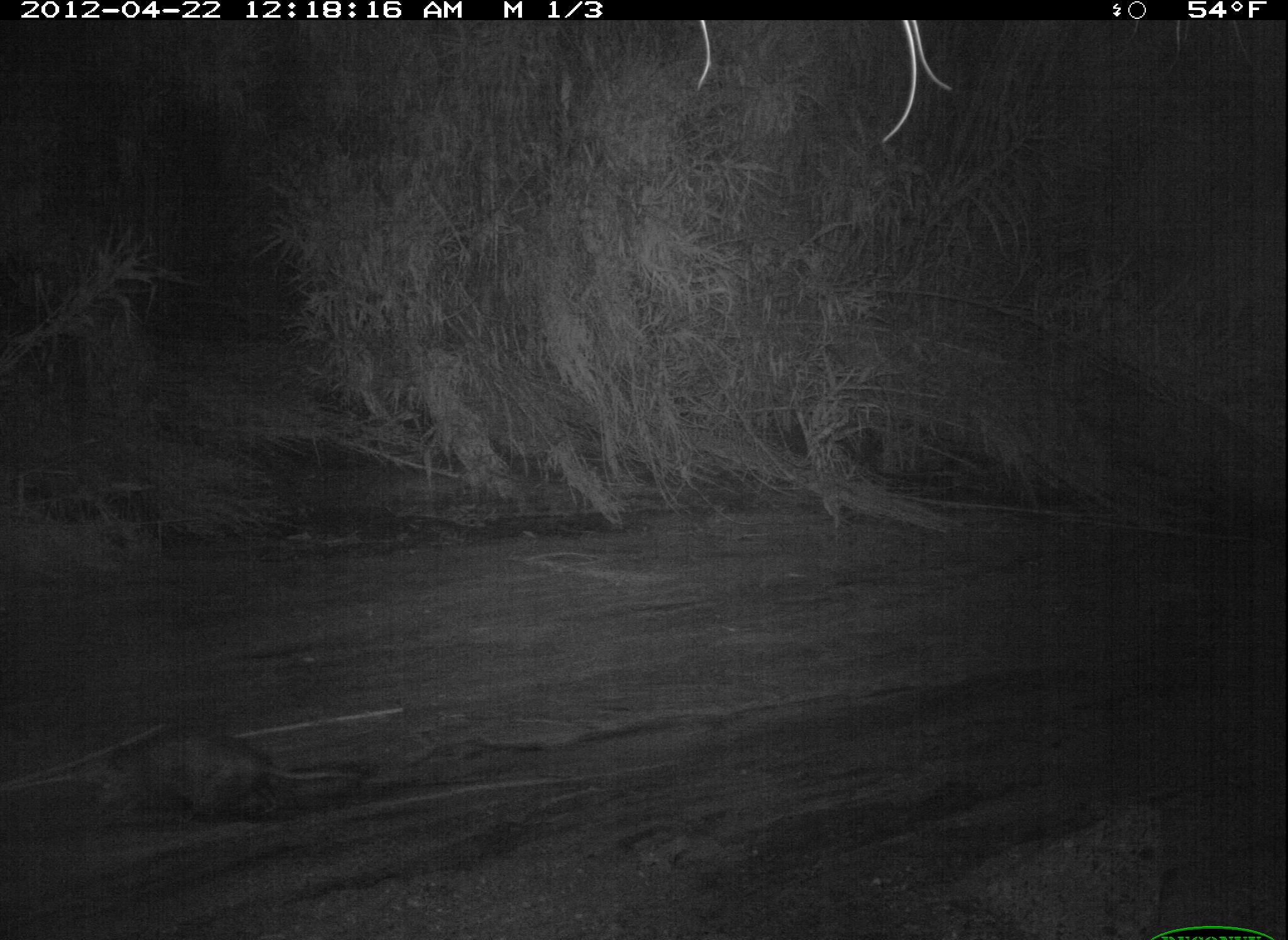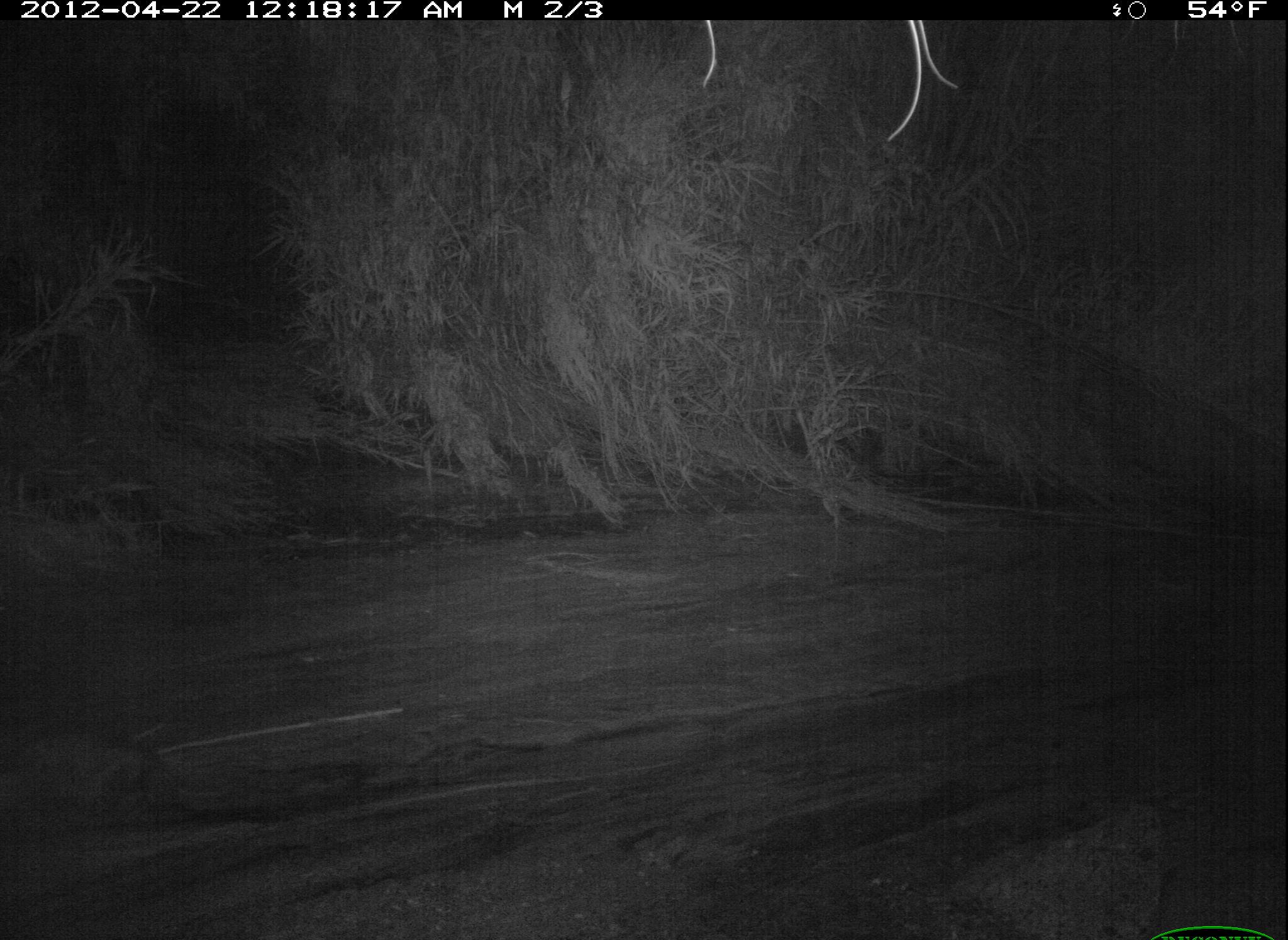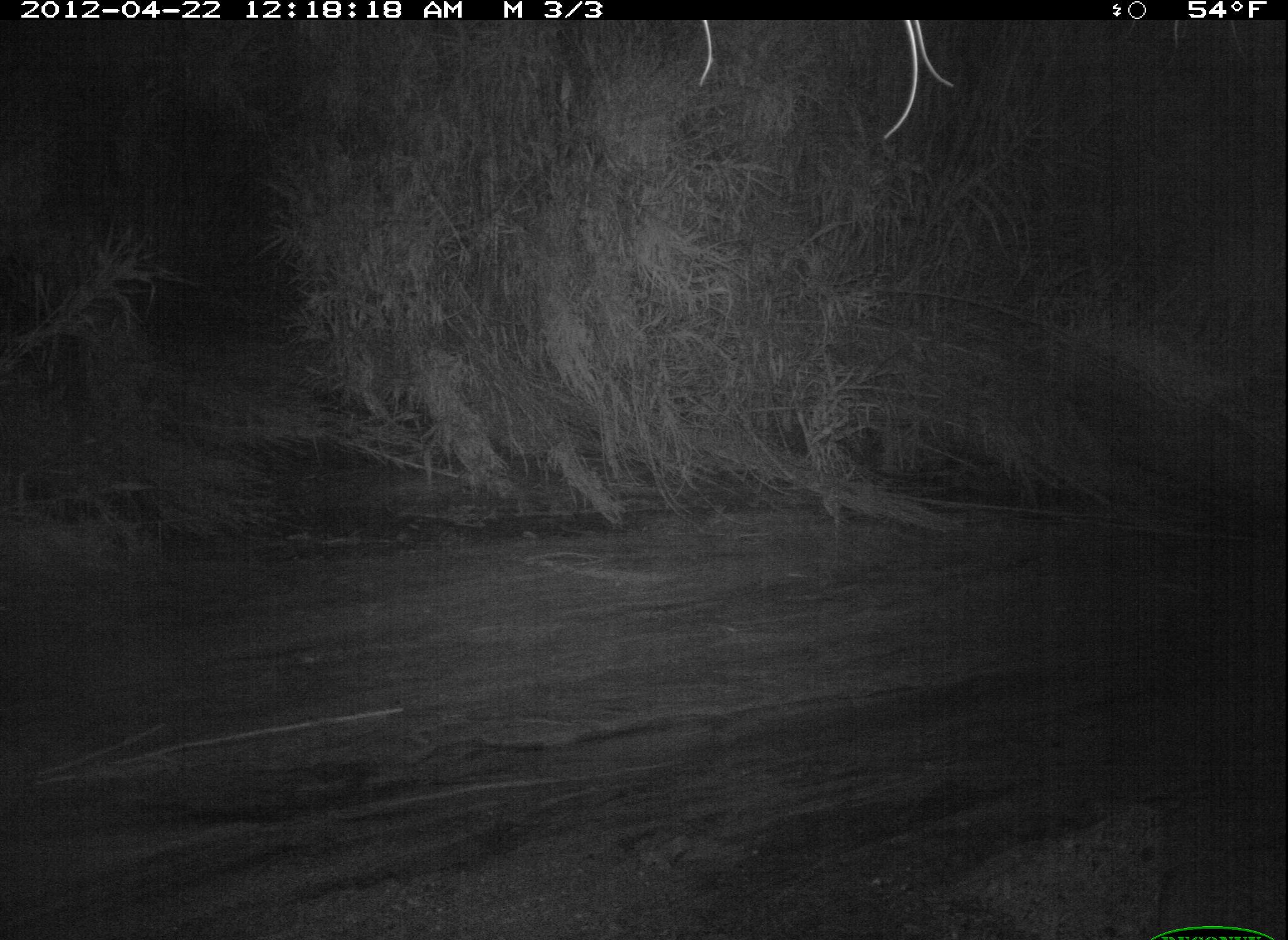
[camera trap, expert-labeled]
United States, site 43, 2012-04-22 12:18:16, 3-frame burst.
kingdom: Animalia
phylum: Chordata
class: Mammalia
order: Didelphimorphia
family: Didelphidae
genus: Didelphis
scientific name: Didelphis virginiana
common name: virginia opossum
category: opossum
Opossum (virginia opossum) (Didelphis virginiana).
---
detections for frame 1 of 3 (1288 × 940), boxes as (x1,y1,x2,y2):
opossum: (77,710,393,836)